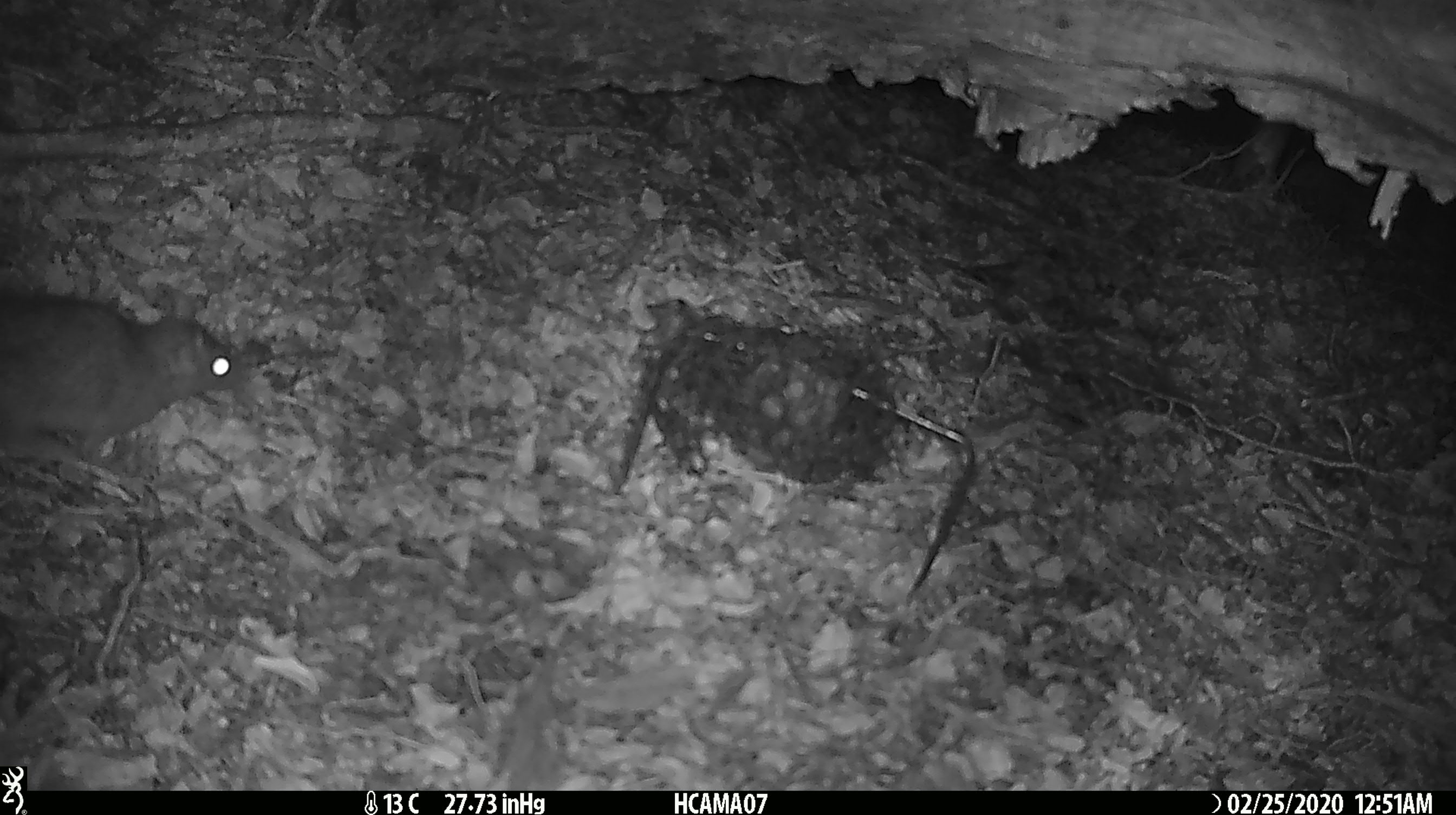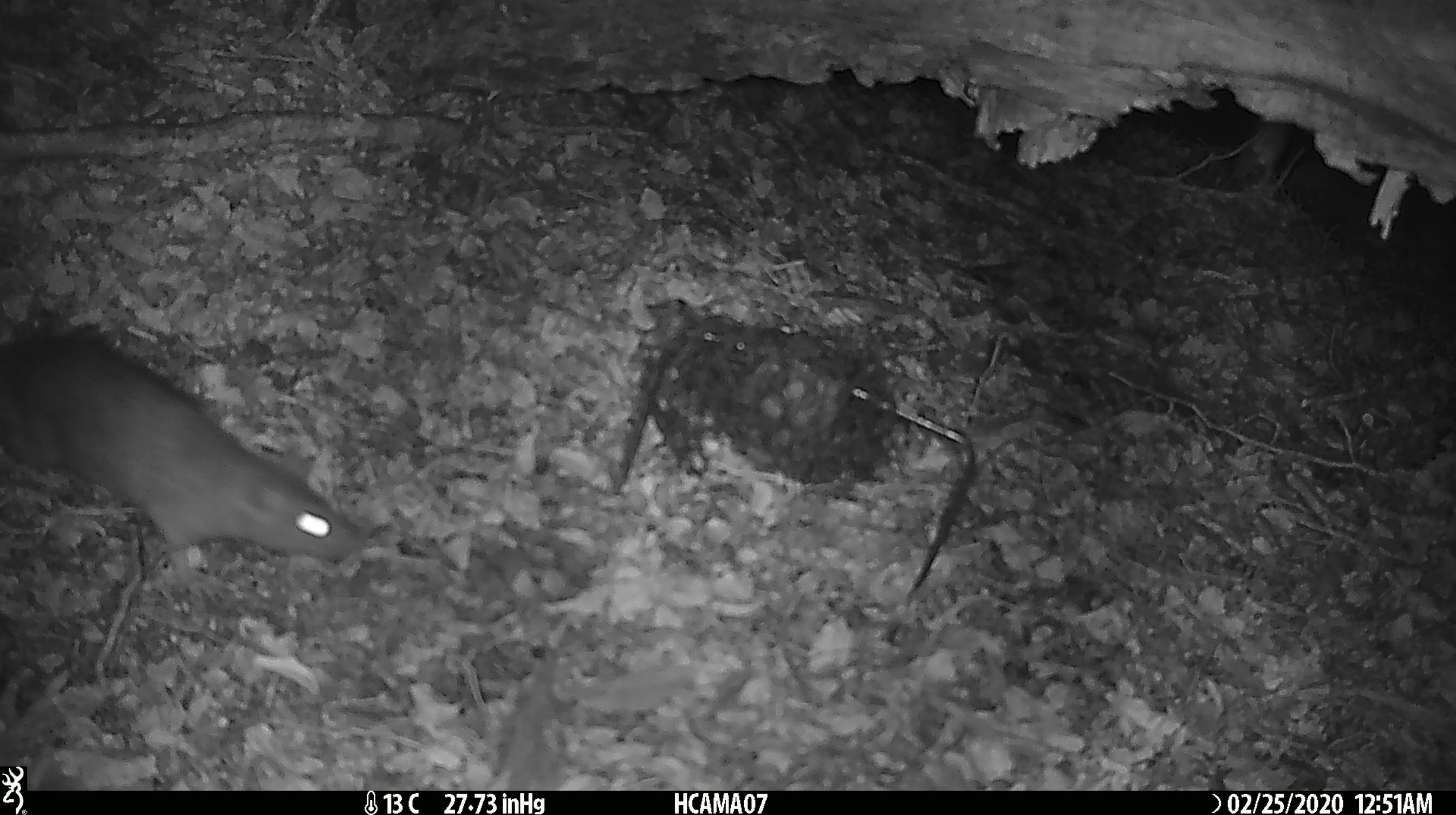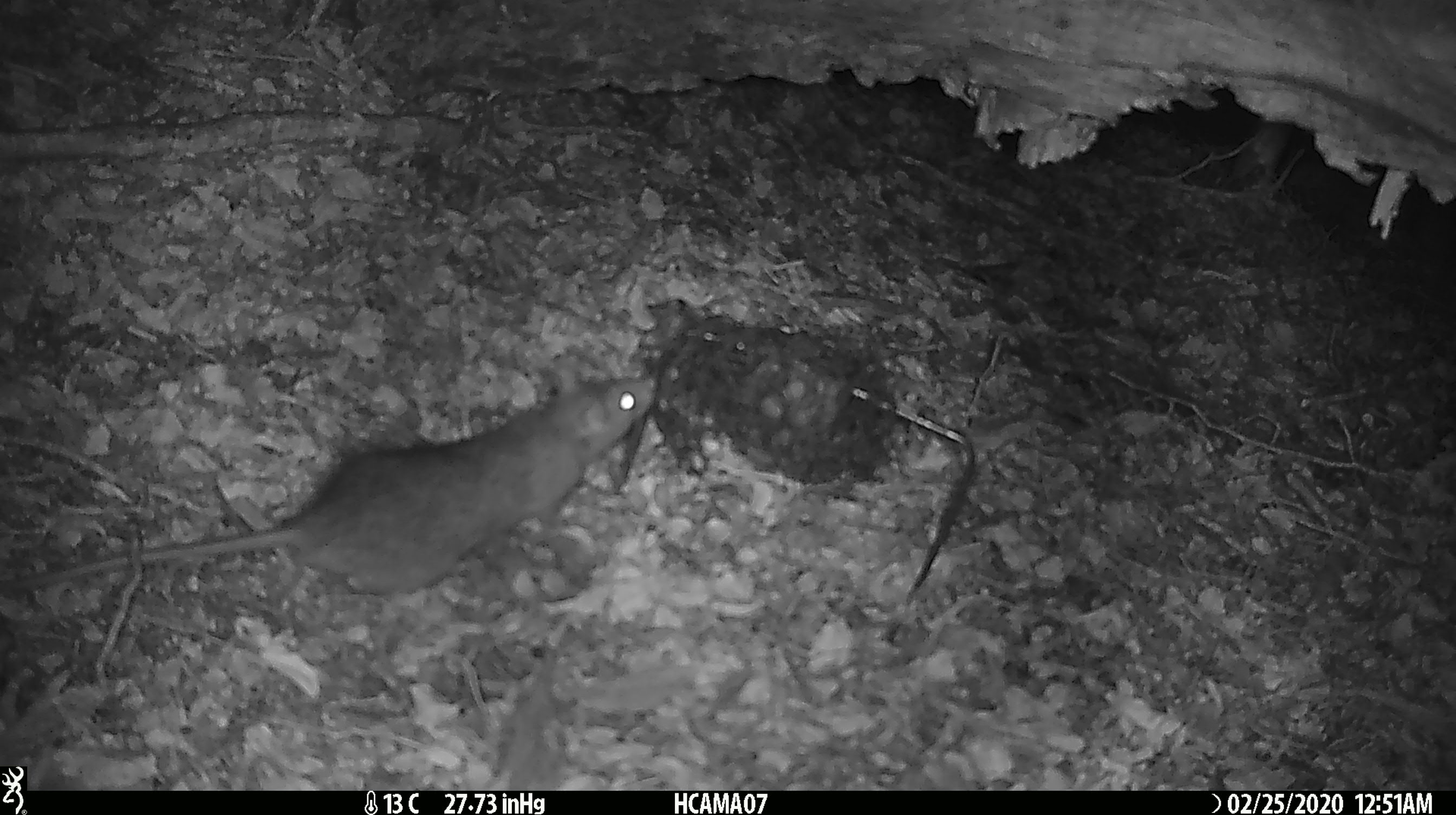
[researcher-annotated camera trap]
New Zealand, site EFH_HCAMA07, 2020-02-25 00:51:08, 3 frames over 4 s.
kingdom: Animalia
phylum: Chordata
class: Mammalia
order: Rodentia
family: Muridae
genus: Rattus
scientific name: Rattus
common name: rat